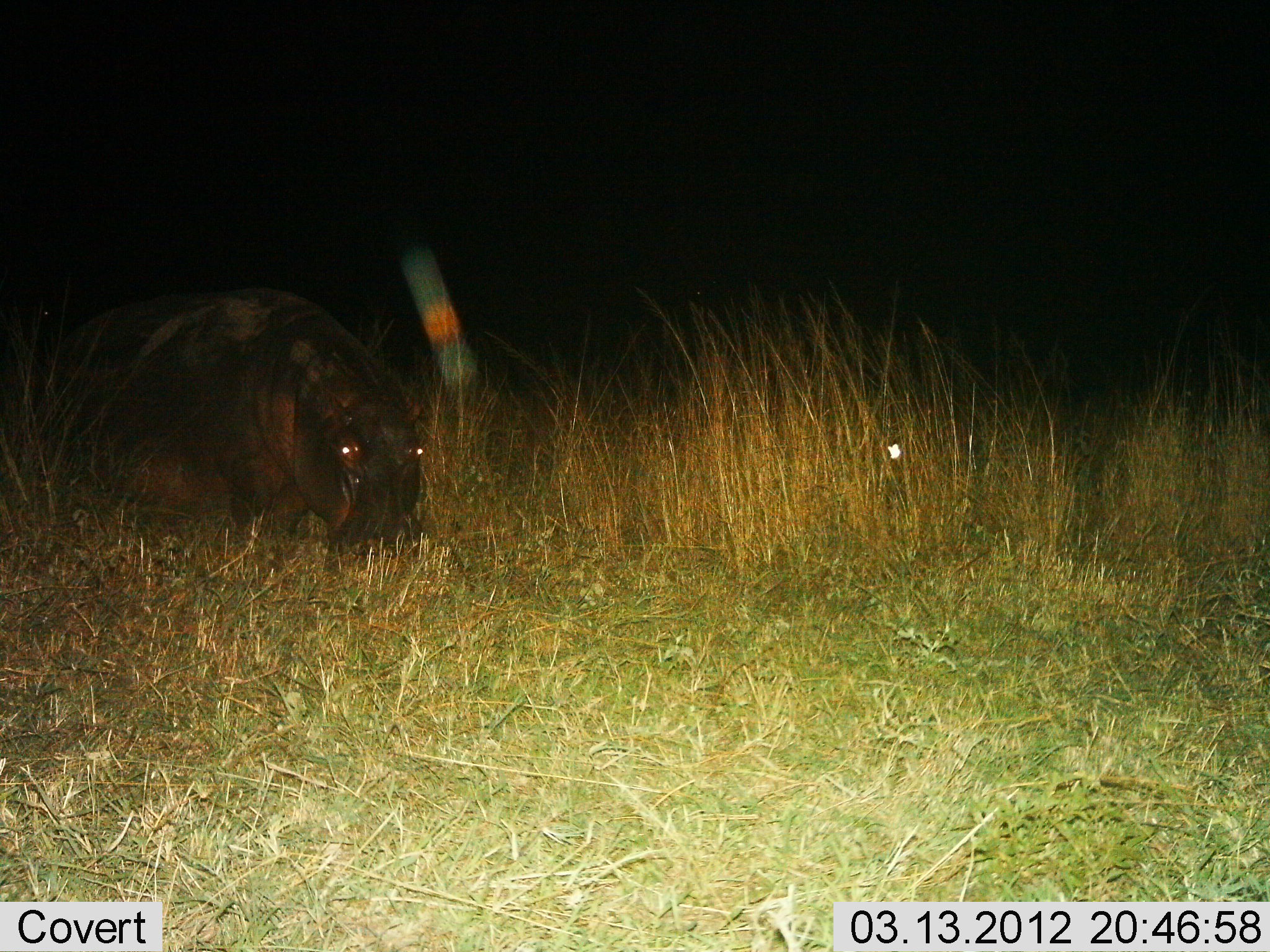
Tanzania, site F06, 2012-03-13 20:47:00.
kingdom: Animalia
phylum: Chordata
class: Mammalia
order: Artiodactyla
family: Hippopotamidae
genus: Hippopotamus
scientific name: Hippopotamus amphibius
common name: hippopotamus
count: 1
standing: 35%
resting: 0%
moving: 18%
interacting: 0%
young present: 0%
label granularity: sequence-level